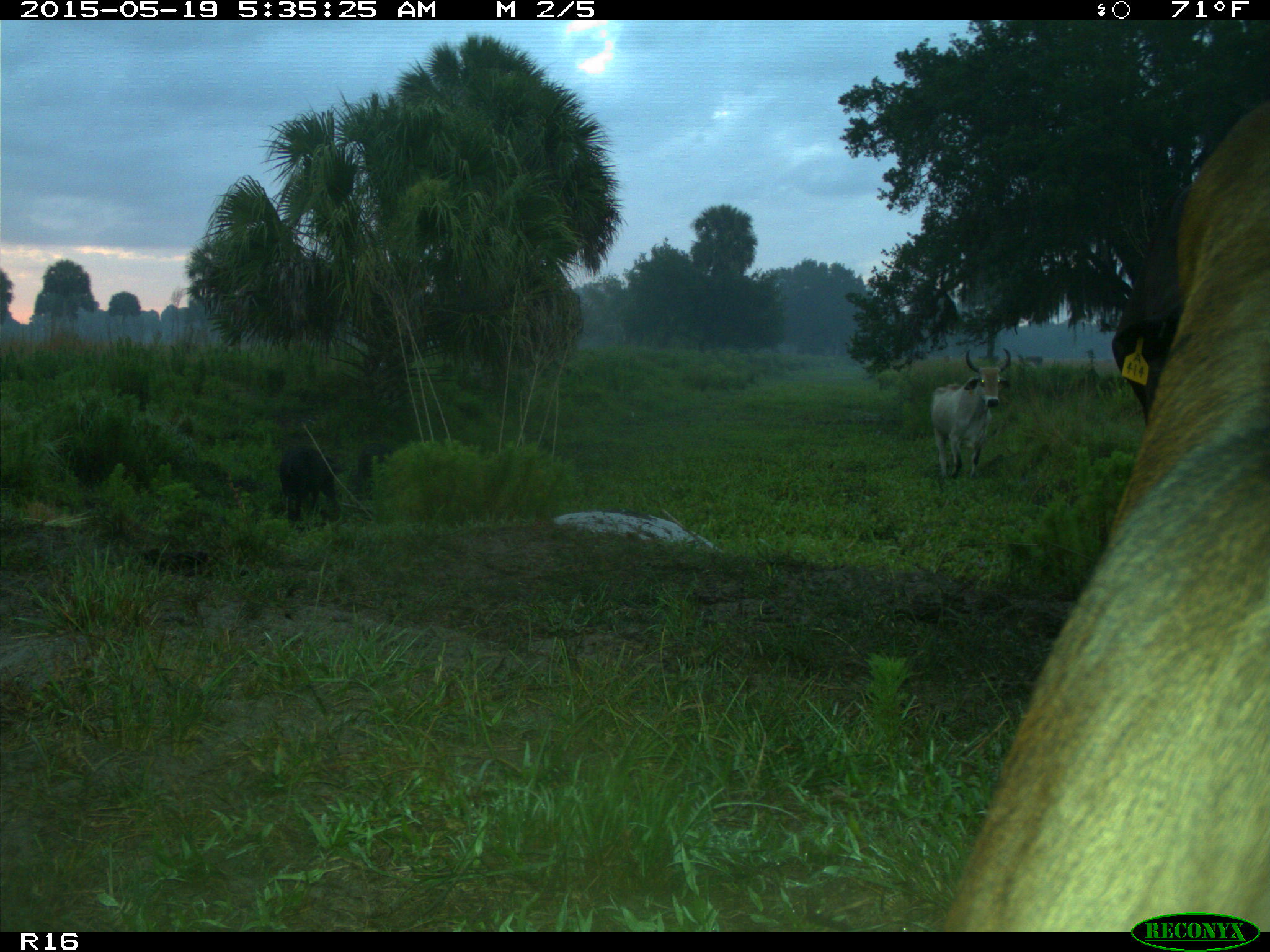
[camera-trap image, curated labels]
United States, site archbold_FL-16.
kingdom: Animalia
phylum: Chordata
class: Mammalia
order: Artiodactyla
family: Suidae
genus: Sus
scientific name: Sus scrofa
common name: wild boar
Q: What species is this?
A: Sus scrofa (wild boar).